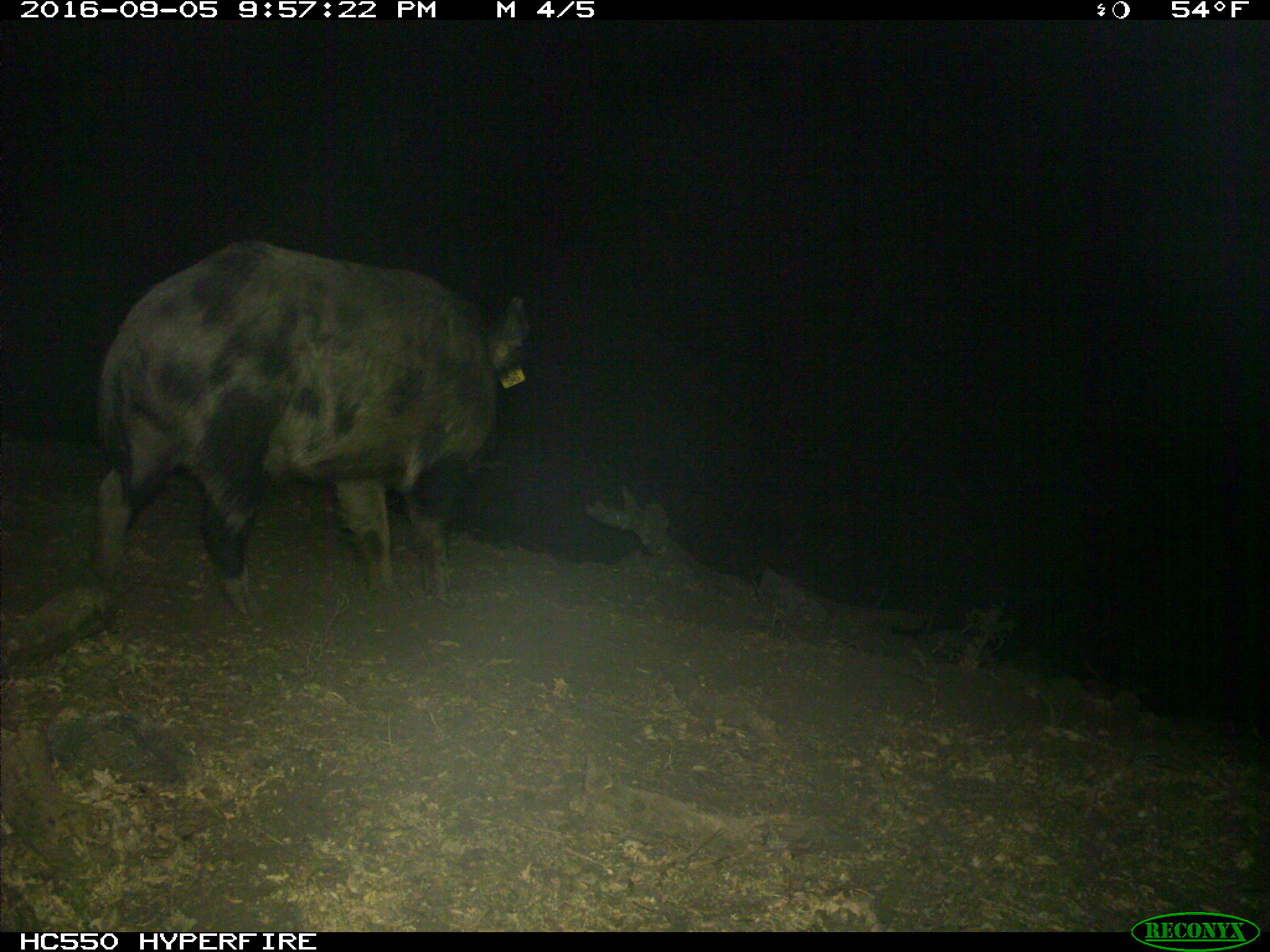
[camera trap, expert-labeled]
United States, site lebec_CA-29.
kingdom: Animalia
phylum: Chordata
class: Mammalia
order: Artiodactyla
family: Suidae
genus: Sus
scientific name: Sus scrofa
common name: wild boar